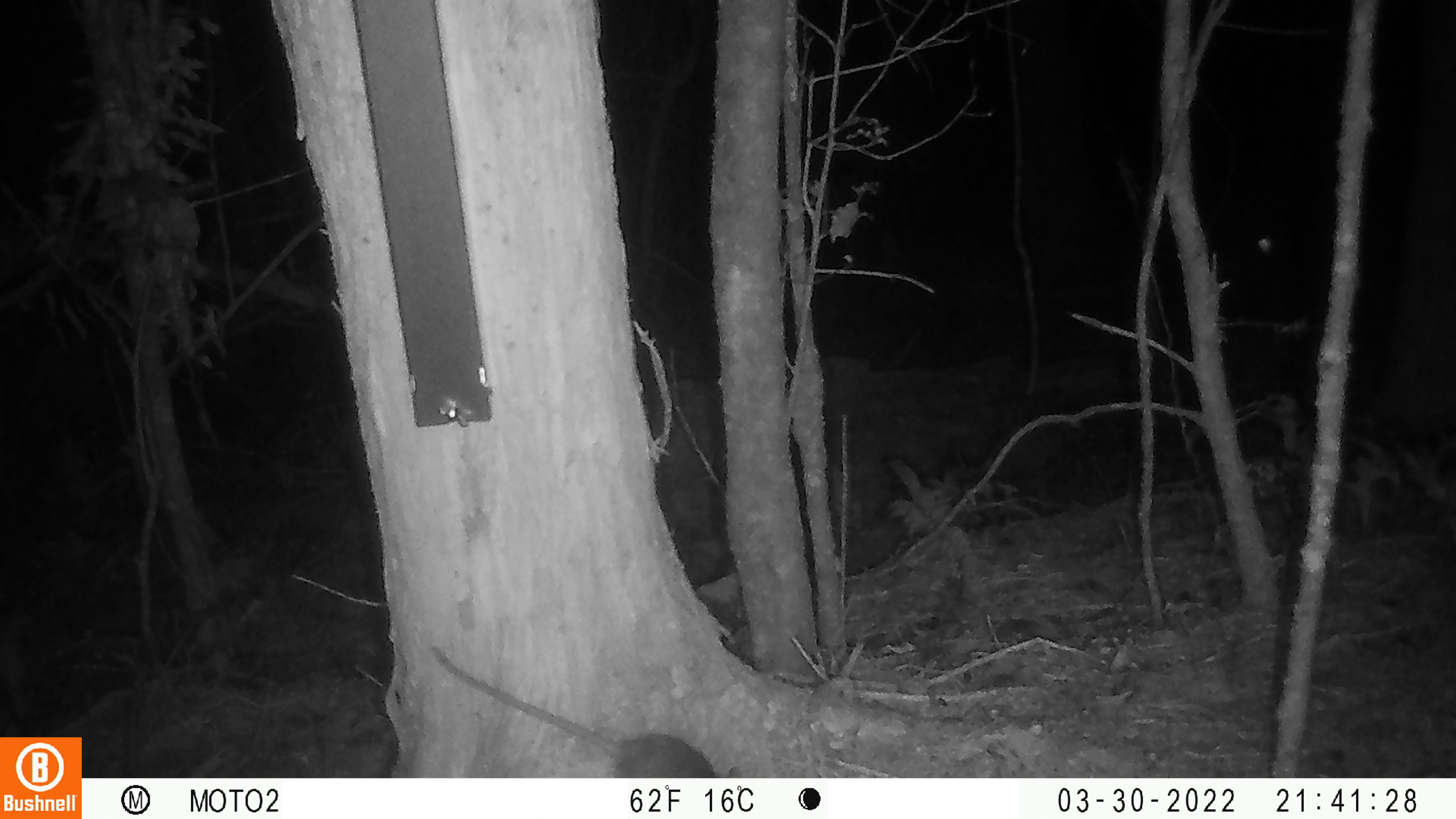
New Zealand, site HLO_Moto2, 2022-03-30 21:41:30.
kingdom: Animalia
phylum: Chordata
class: Mammalia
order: Rodentia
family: Muridae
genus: Rattus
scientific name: Rattus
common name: rat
Rat (Rattus).